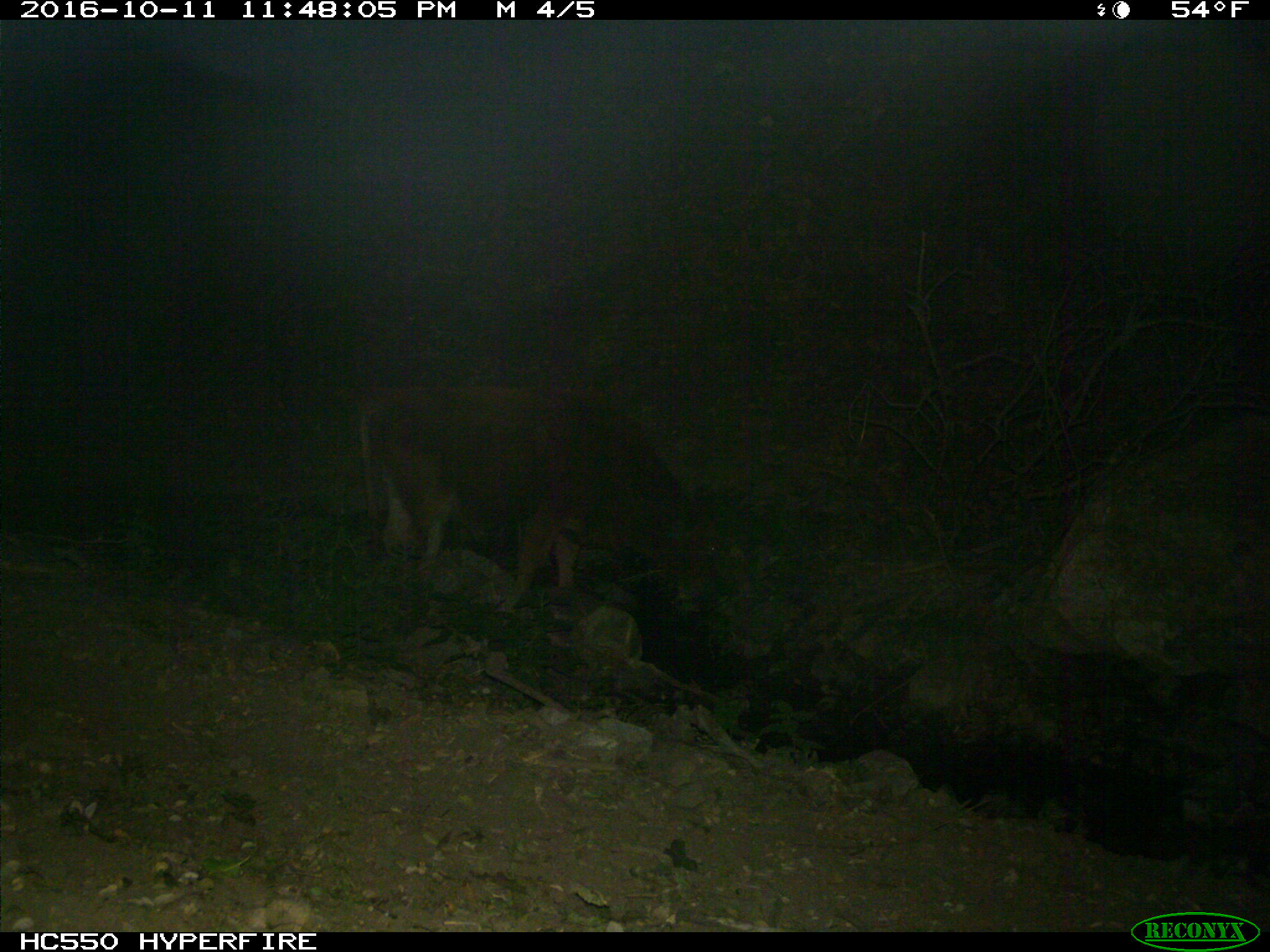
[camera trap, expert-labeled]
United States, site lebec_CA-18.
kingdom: Animalia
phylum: Chordata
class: Mammalia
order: Artiodactyla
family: Bovidae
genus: Bos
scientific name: Bos taurus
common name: domestic cow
Bos taurus (domestic cow).